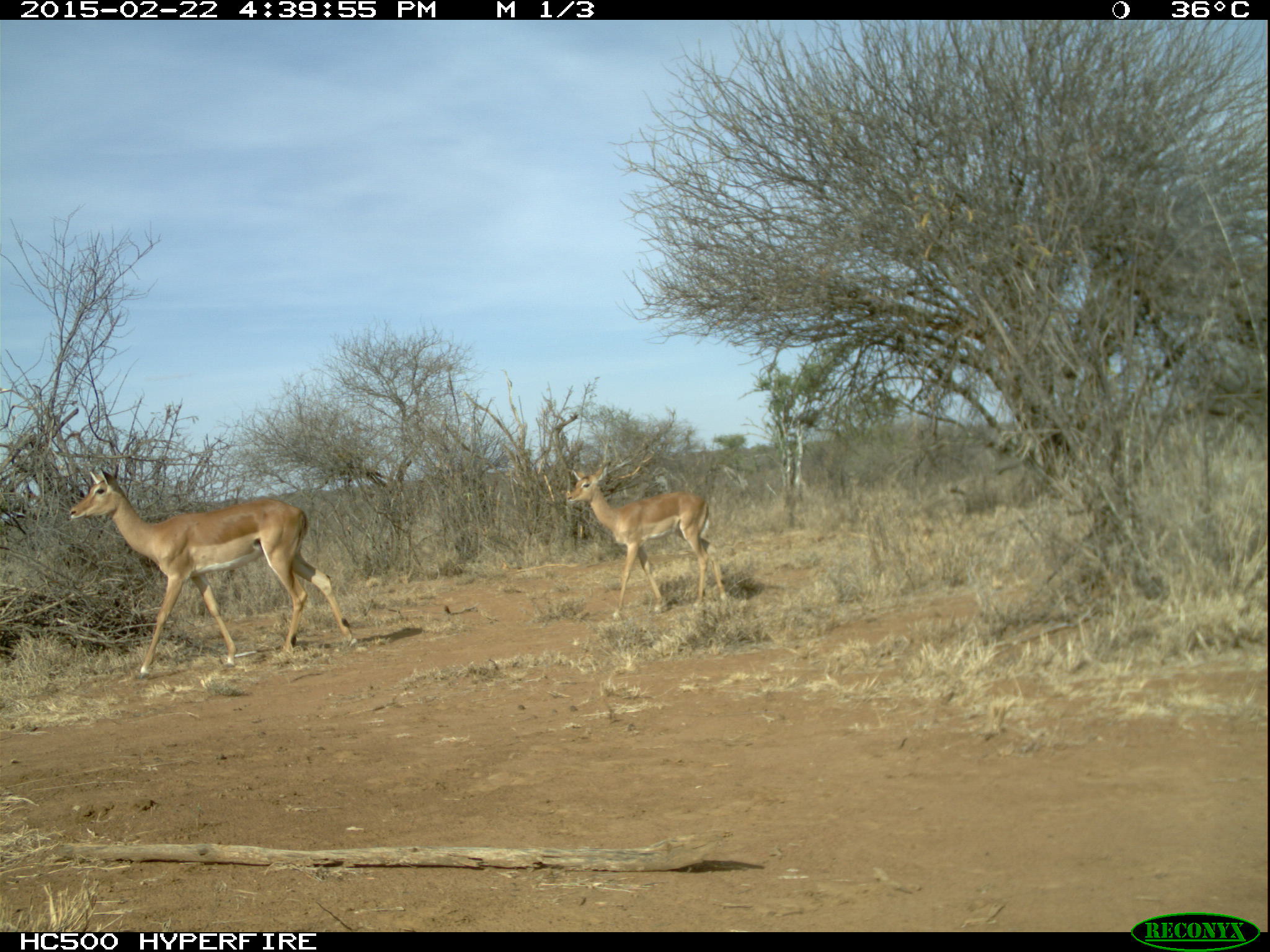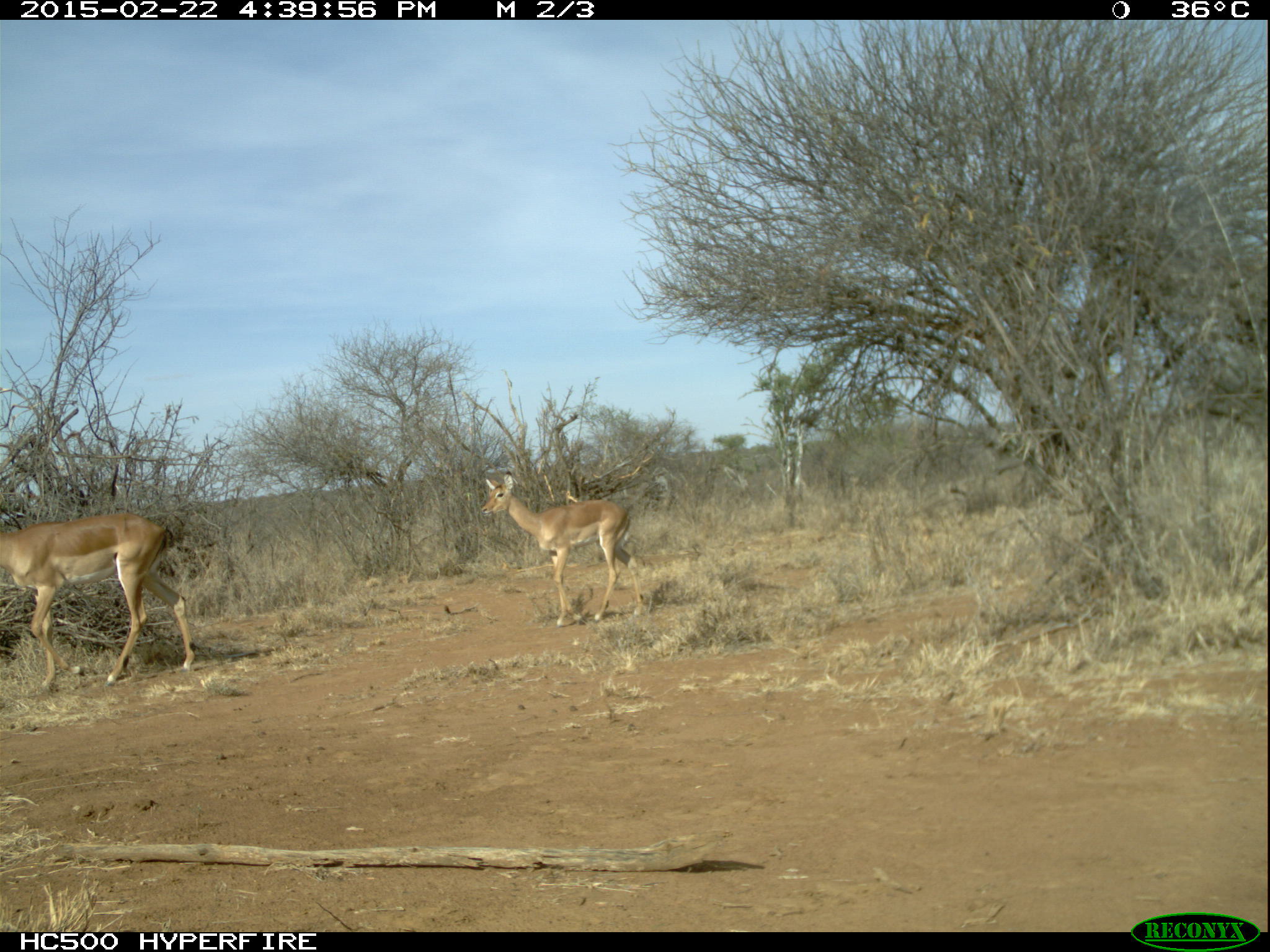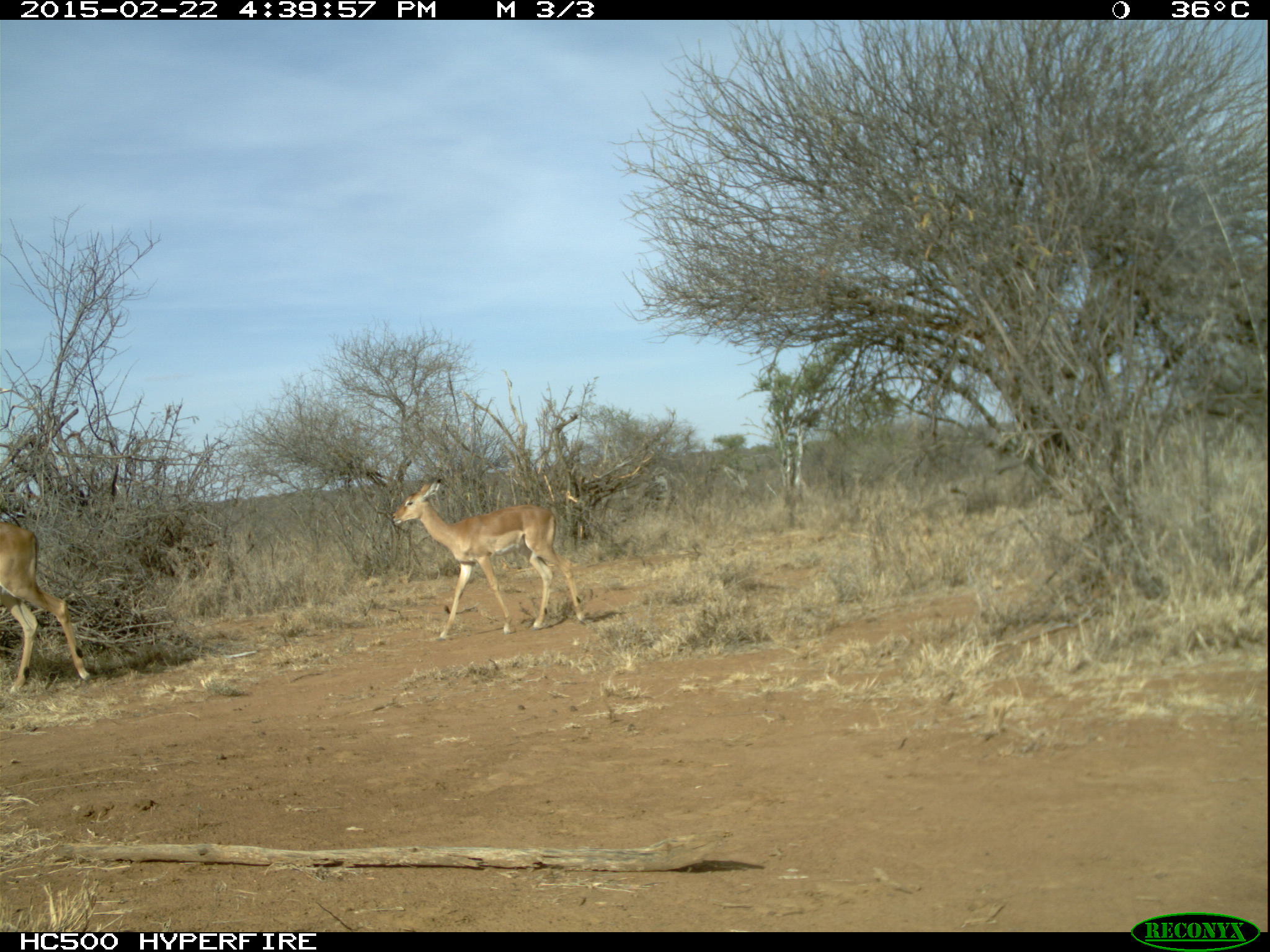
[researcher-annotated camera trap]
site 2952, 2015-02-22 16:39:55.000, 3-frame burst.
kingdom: Animalia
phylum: Chordata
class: Mammalia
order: Artiodactyla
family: Bovidae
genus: Aepyceros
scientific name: Aepyceros melampus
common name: impala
Aepyceros melampus (impala), count 2.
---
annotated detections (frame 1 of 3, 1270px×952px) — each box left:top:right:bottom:
aepyceros melampus: 69:467:353:679; 566:461:728:622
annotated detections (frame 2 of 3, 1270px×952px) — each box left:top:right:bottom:
aepyceros melampus: 0:513:195:688; 480:471:643:628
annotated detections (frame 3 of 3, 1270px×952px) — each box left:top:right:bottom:
aepyceros melampus: 393:479:586:641; 0:522:91:694